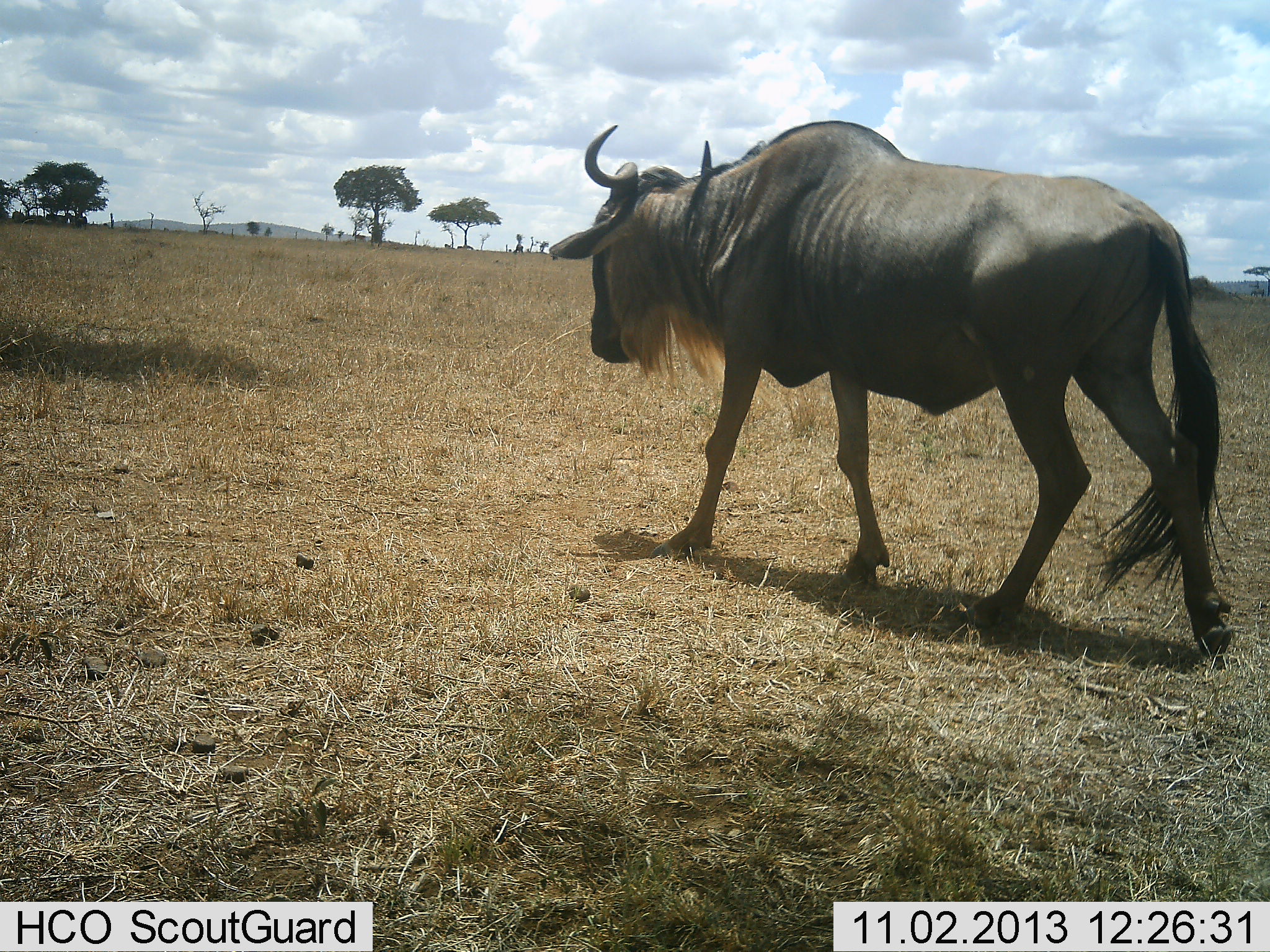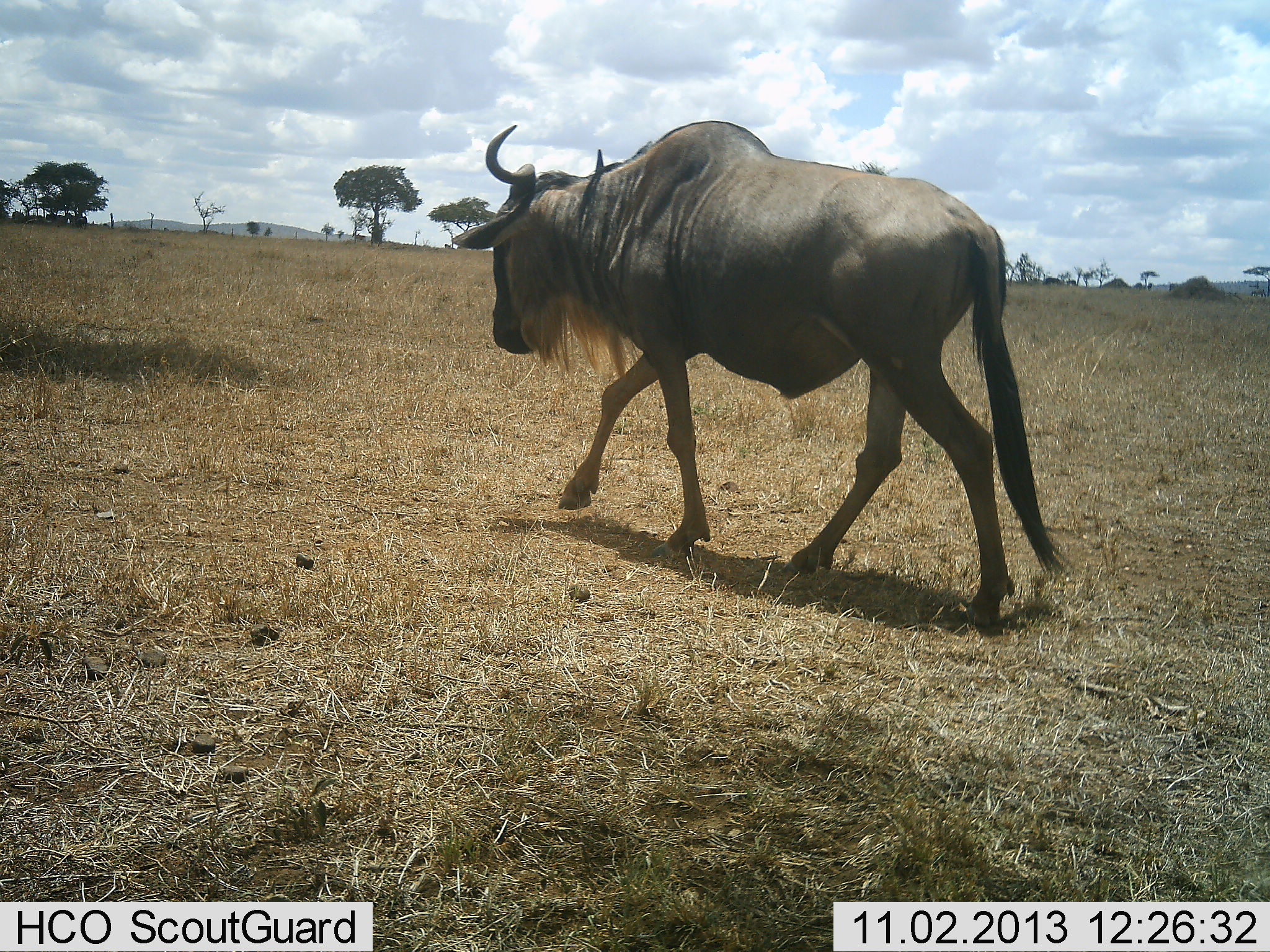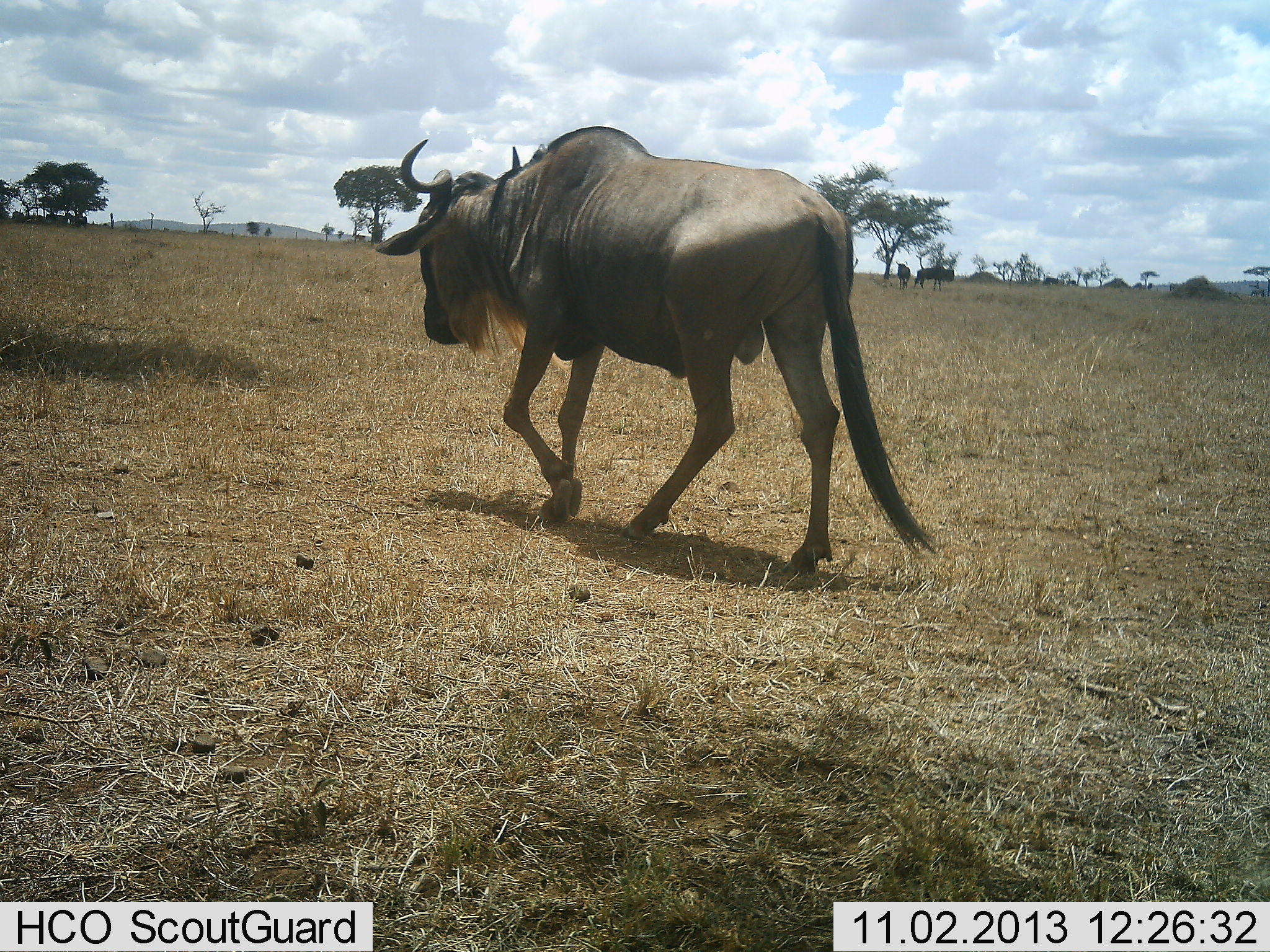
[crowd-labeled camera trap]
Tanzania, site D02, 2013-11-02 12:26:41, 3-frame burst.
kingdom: Animalia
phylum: Chordata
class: Mammalia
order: Artiodactyla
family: Bovidae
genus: Connochaetes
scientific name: Connochaetes taurinus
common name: blue wildebeest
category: wildebeest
Wildebeest (blue wildebeest) (Connochaetes taurinus), count 1. Behavior (volunteer vote fractions): standing 40%, resting 0%, moving 100%, interacting 0%. Young present (vote fraction): 0%. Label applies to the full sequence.